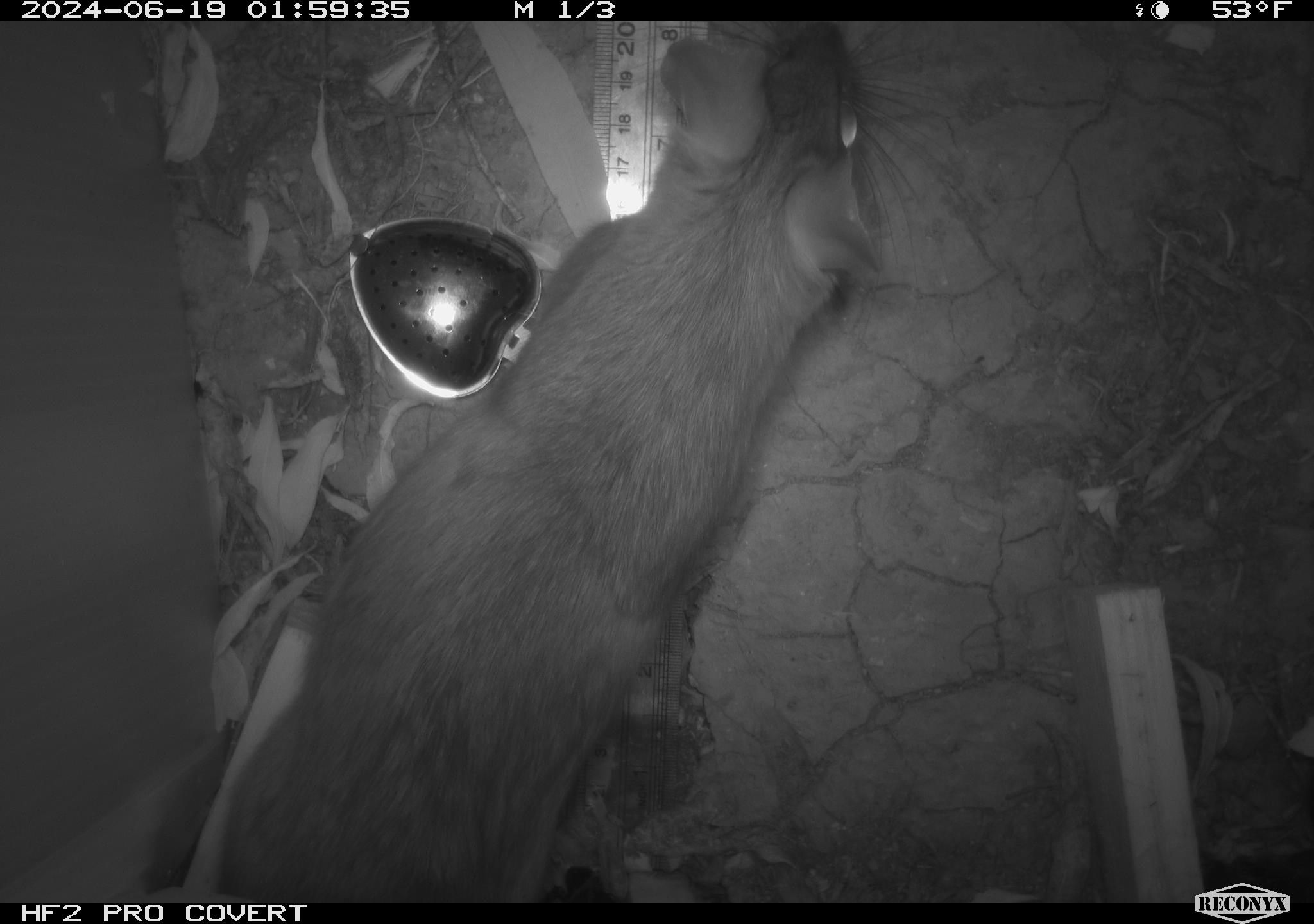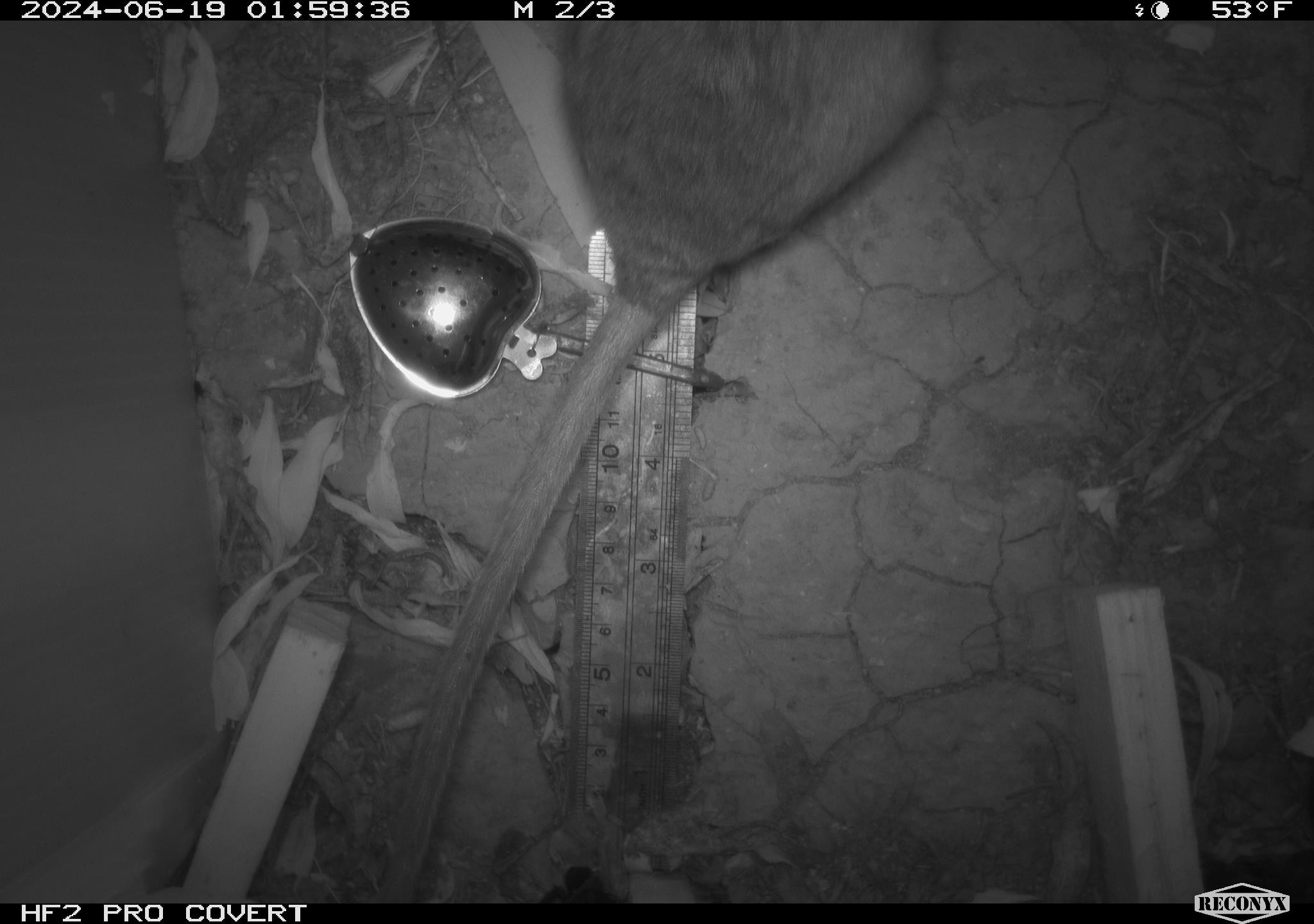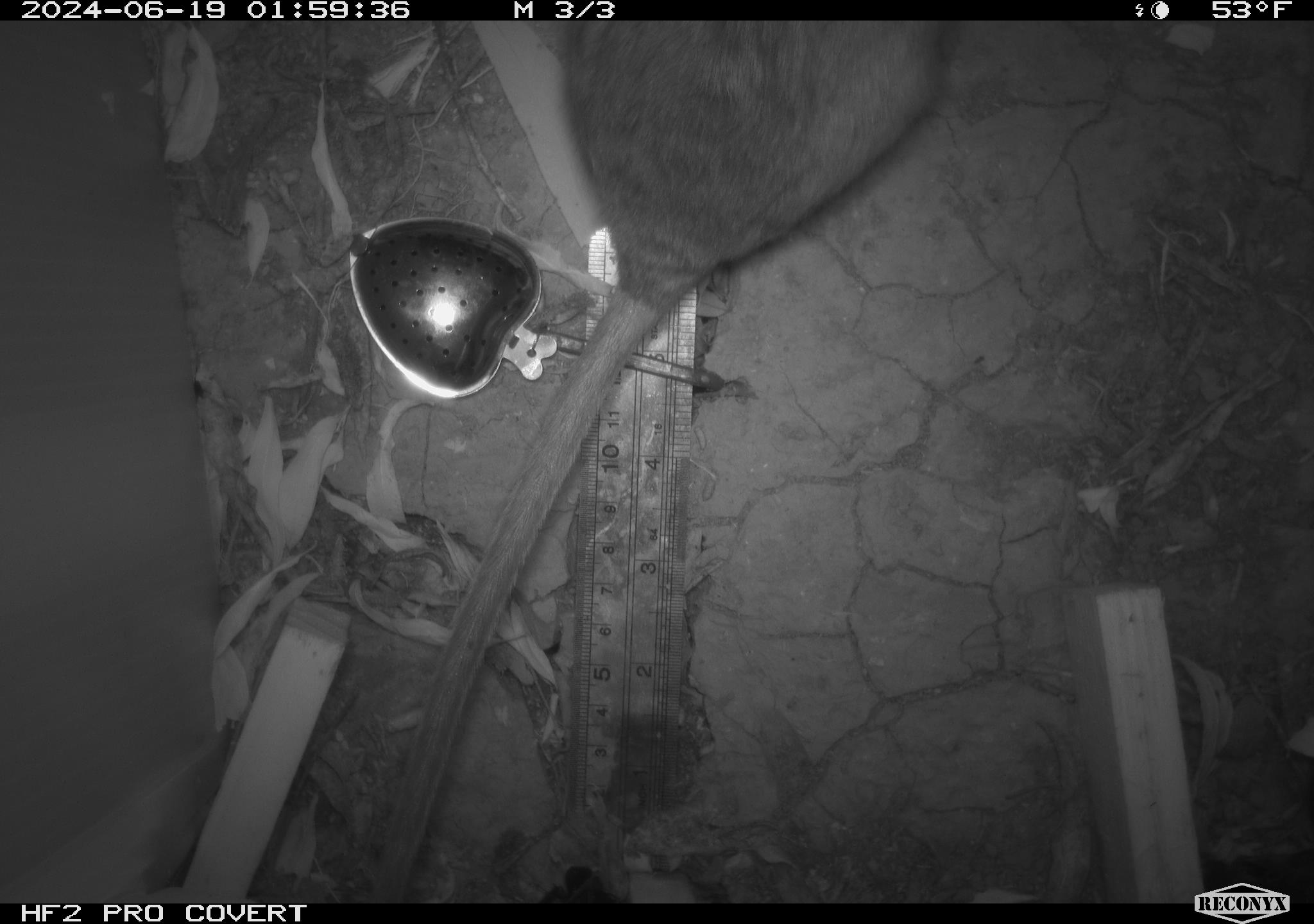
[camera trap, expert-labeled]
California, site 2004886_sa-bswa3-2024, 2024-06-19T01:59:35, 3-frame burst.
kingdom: Animalia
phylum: Chordata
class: Mammalia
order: Rodentia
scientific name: Rodentia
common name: woodrat or rat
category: woodrat or rat species